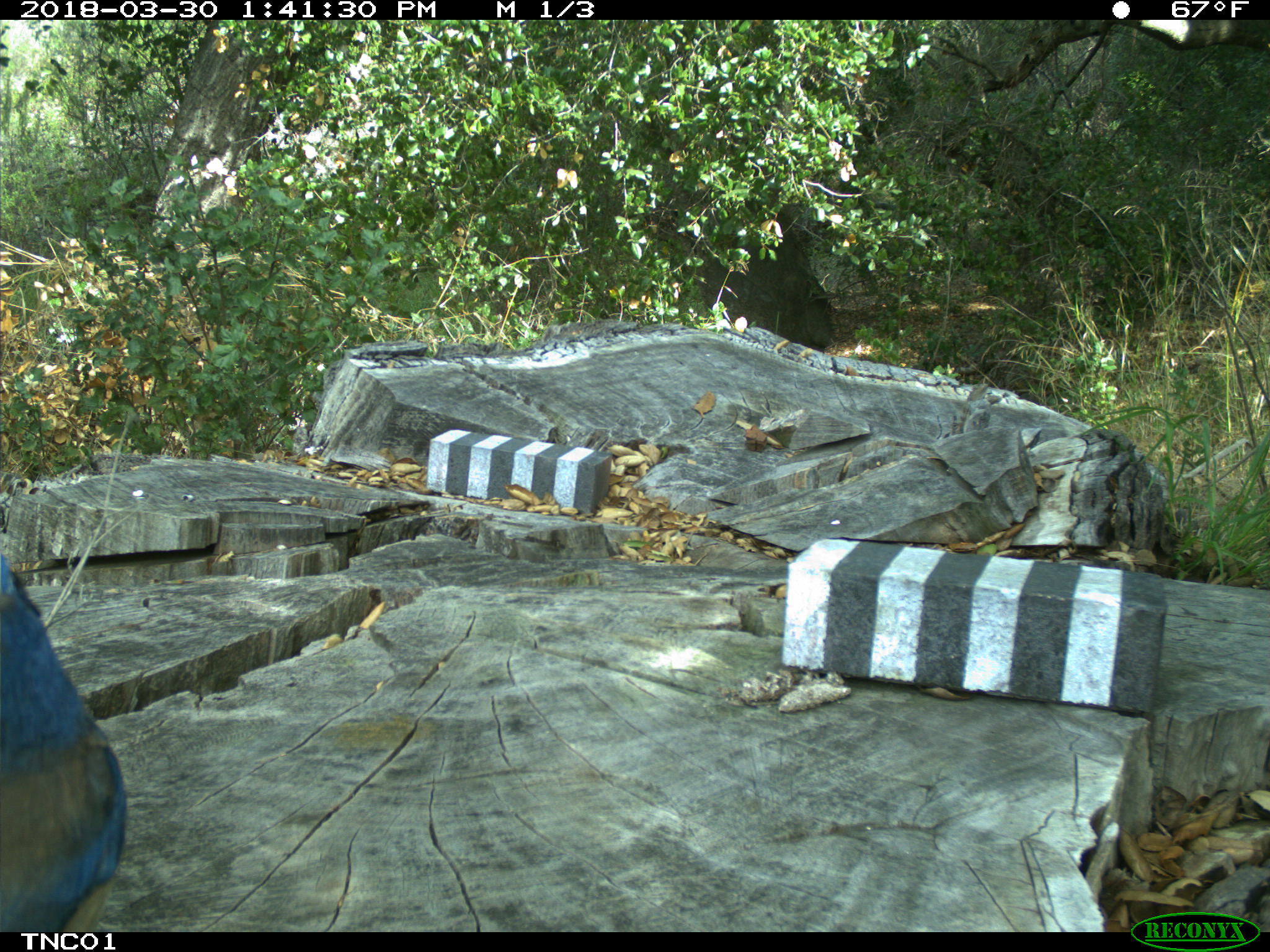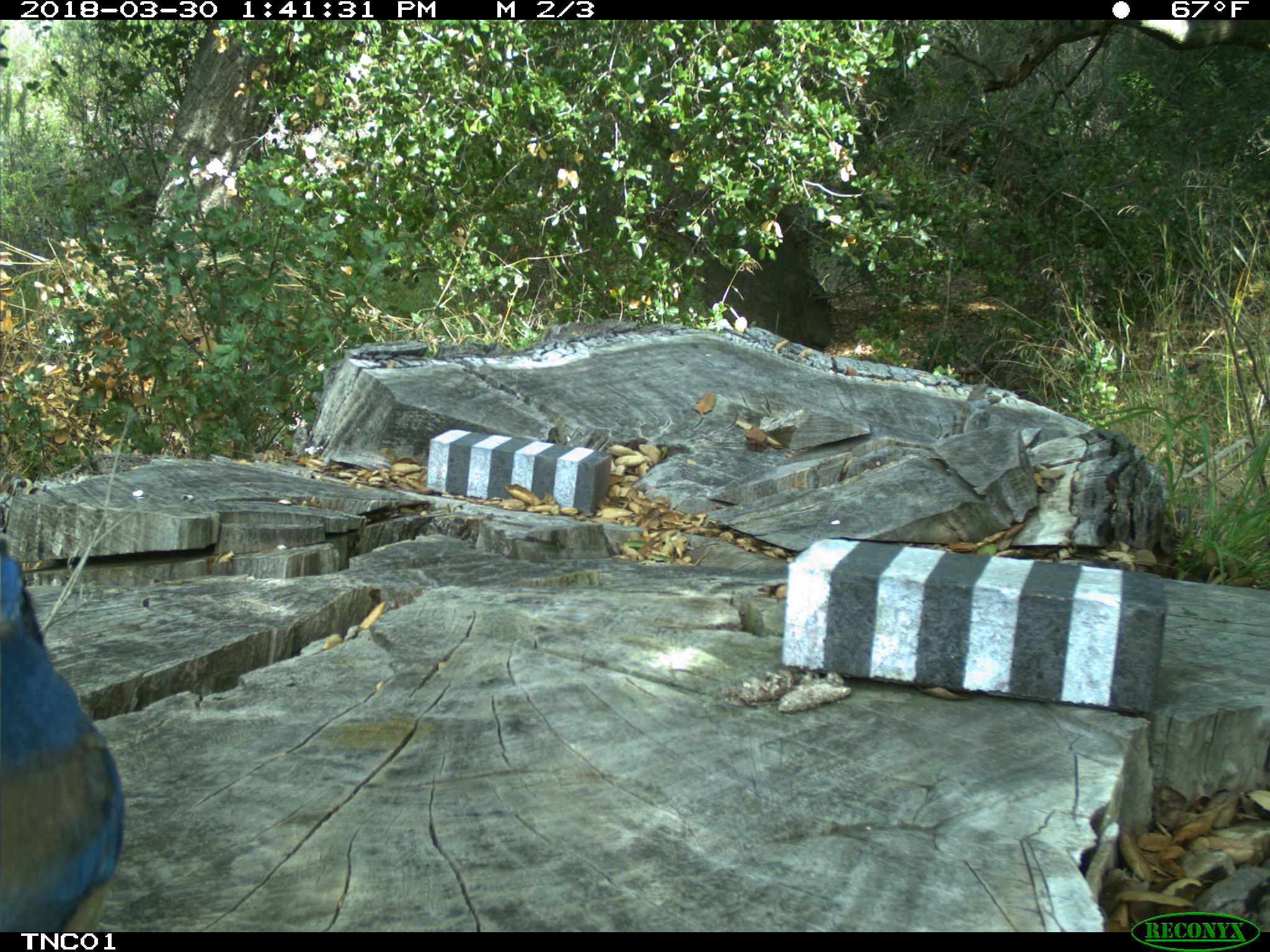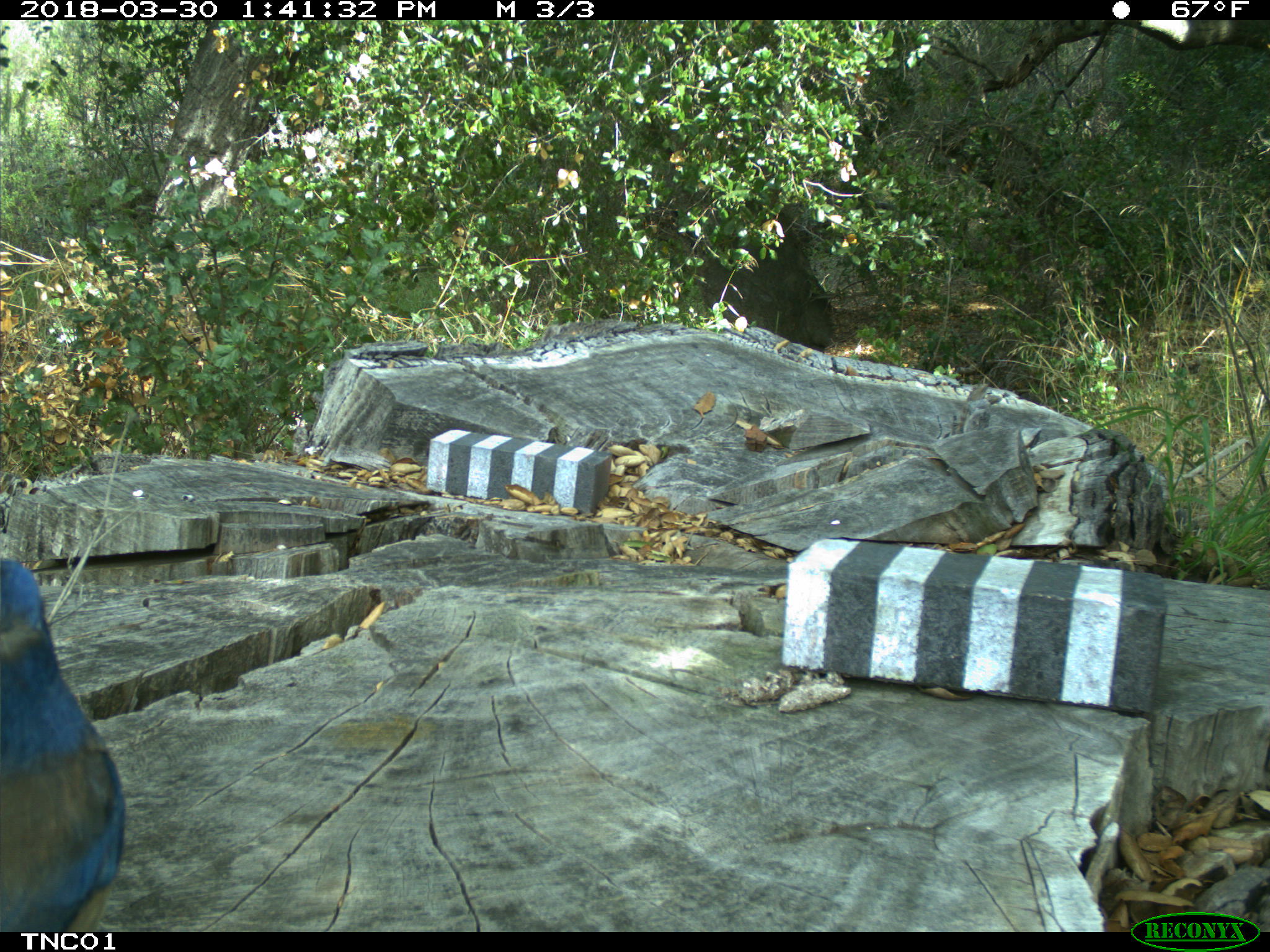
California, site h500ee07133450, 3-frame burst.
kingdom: Animalia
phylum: Chordata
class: Aves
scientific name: Aves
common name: bird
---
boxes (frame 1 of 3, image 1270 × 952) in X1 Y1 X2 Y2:
bird: 0 555 125 932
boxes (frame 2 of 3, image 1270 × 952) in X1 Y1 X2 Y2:
bird: 0 539 125 933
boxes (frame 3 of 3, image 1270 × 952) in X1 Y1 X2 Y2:
bird: 0 559 125 932